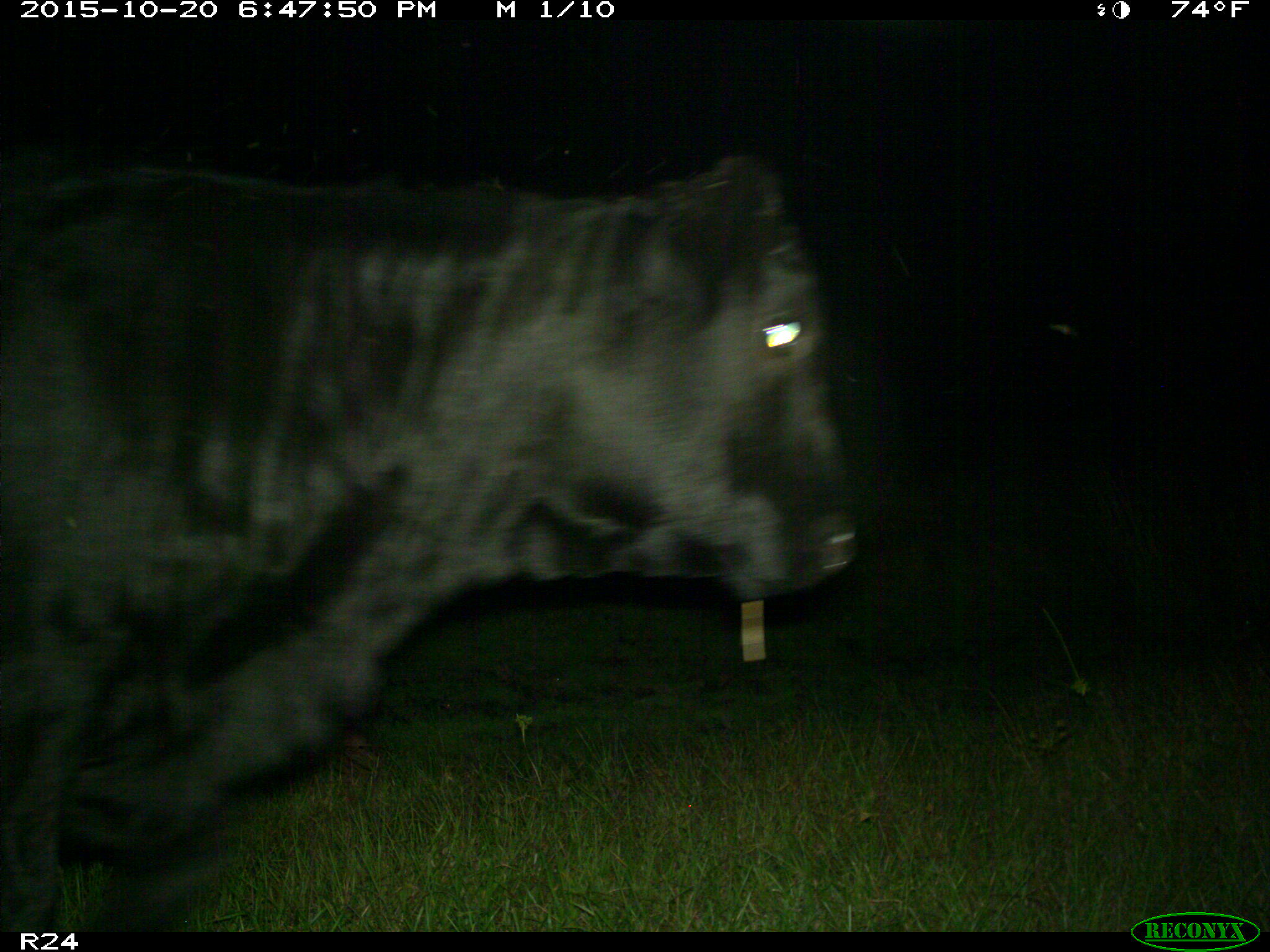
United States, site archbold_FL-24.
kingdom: Animalia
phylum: Chordata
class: Mammalia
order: Artiodactyla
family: Bovidae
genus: Bos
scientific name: Bos taurus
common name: domestic cow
Bos taurus (domestic cow).